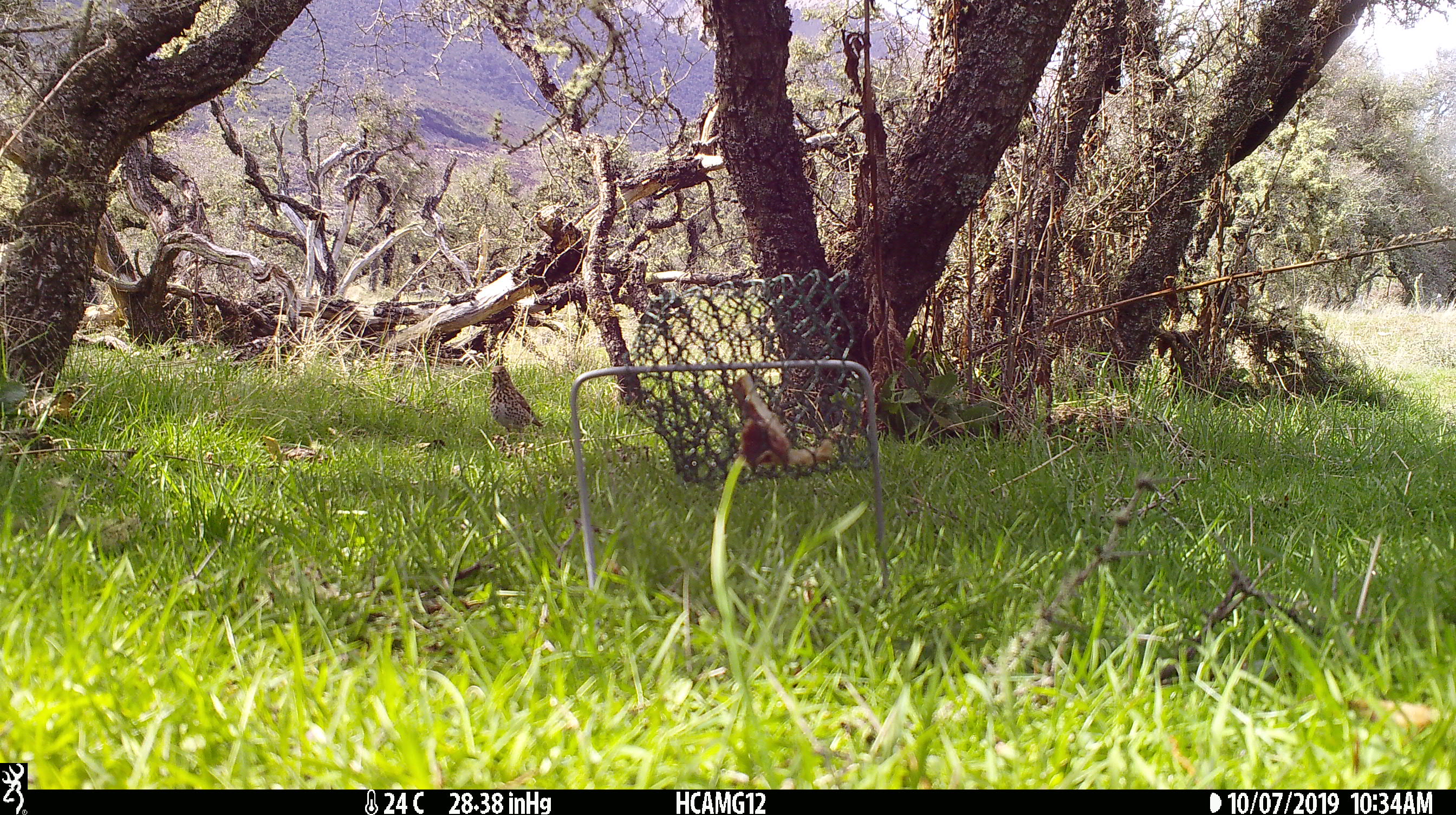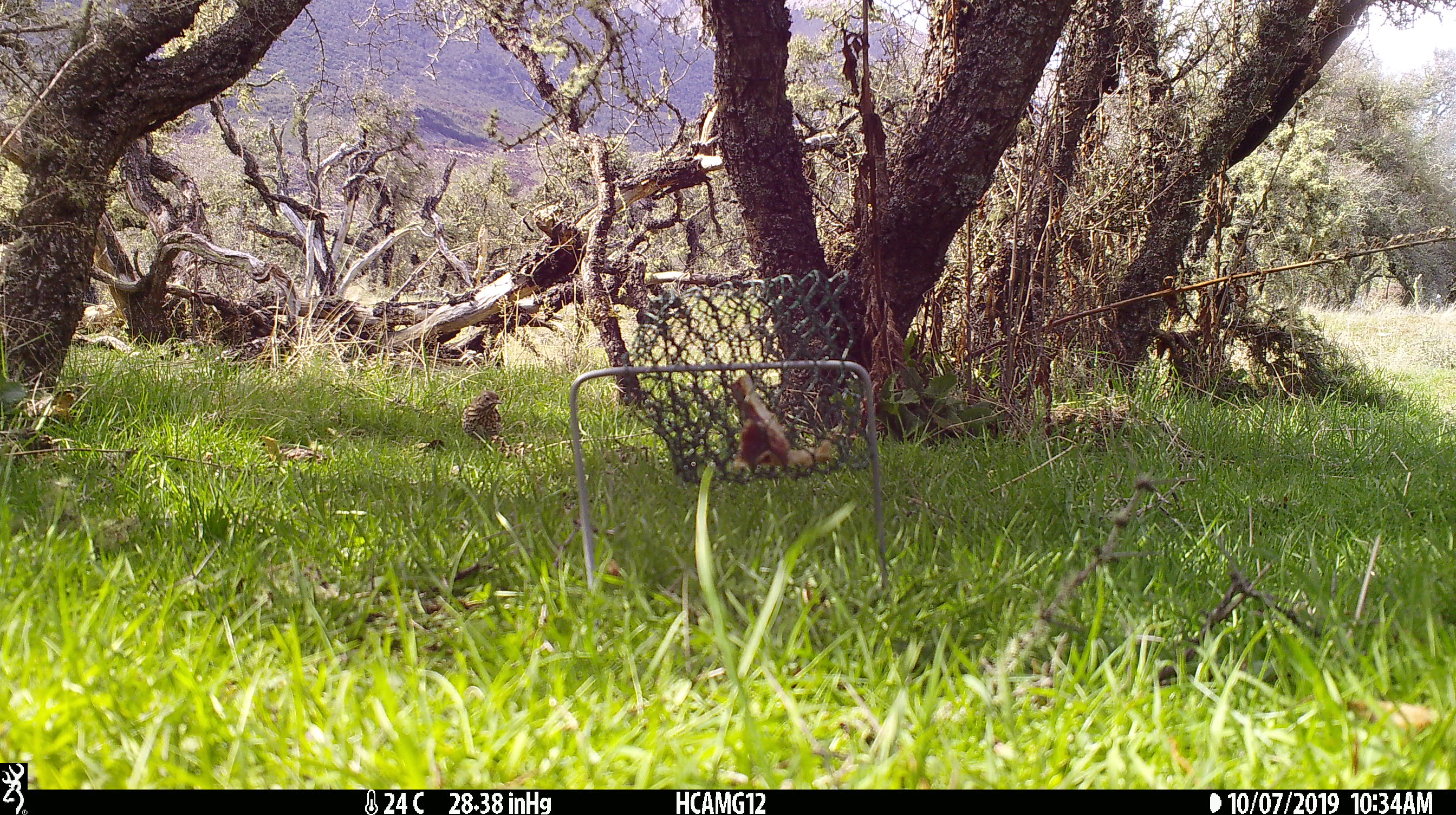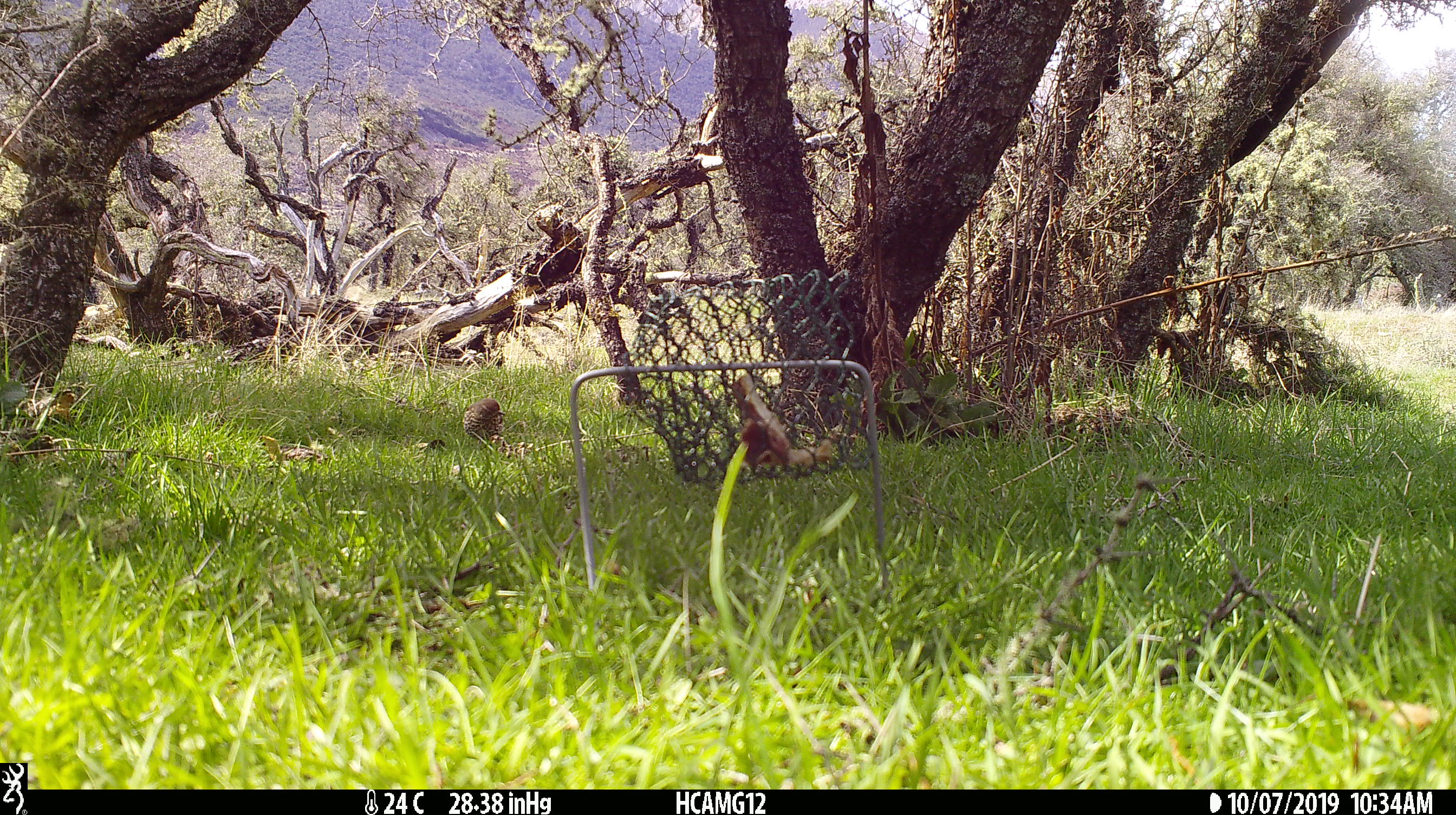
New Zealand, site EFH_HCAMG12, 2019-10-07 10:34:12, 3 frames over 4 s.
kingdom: Animalia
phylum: Chordata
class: Aves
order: Passeriformes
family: Turdidae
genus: Turdus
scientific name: Turdus philomelos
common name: song thrush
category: thrush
Thrush (song thrush) (Turdus philomelos).